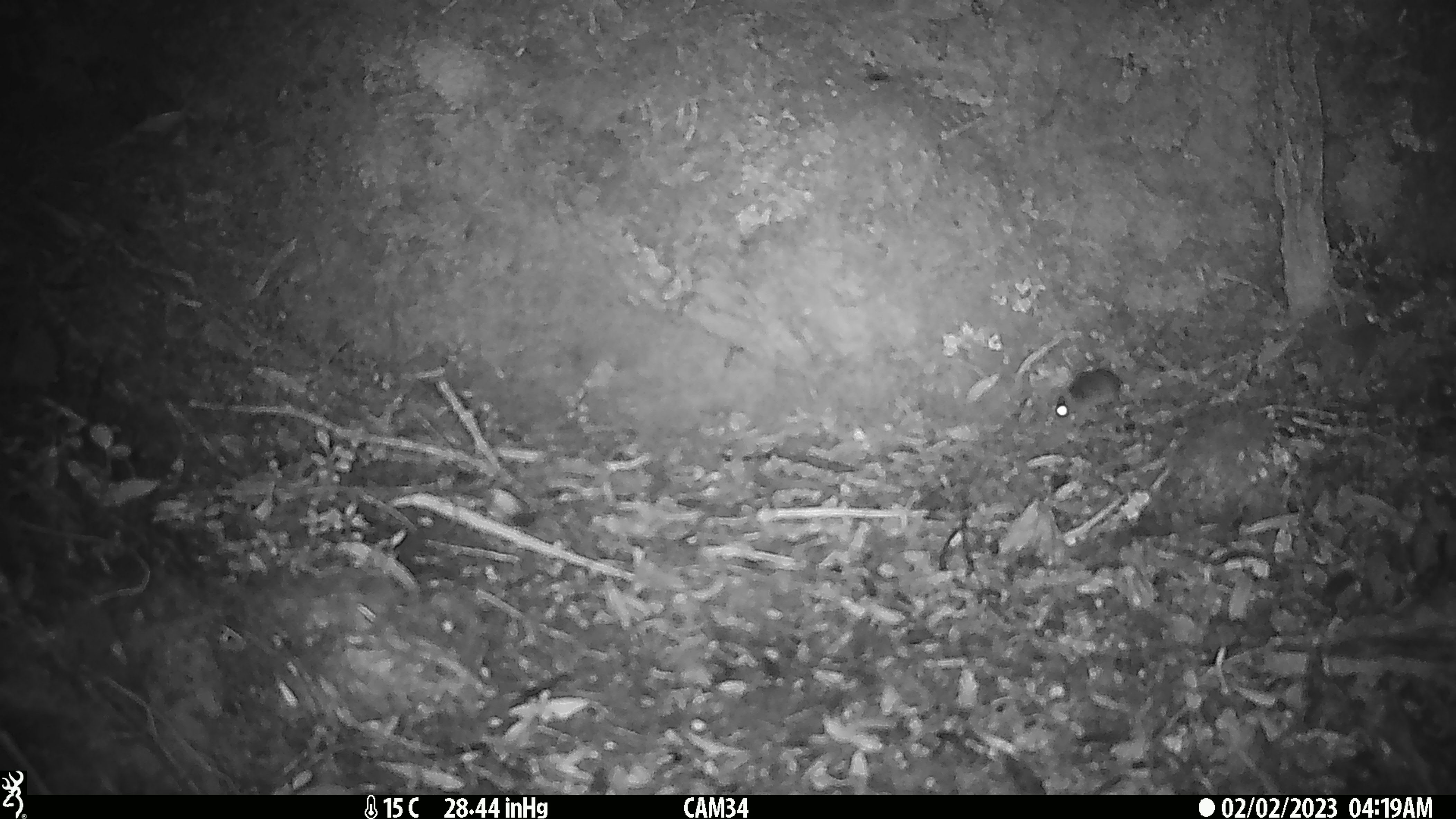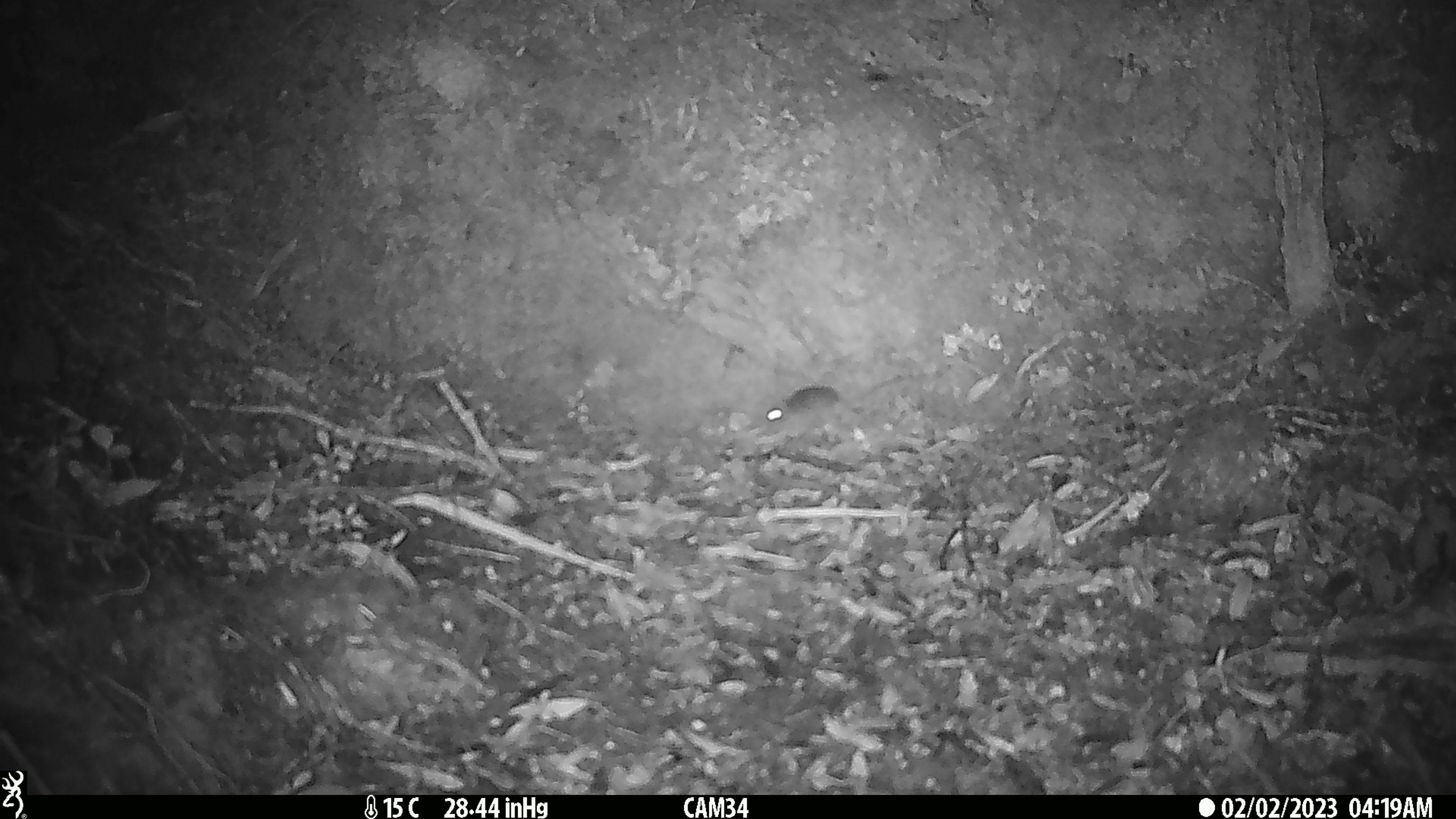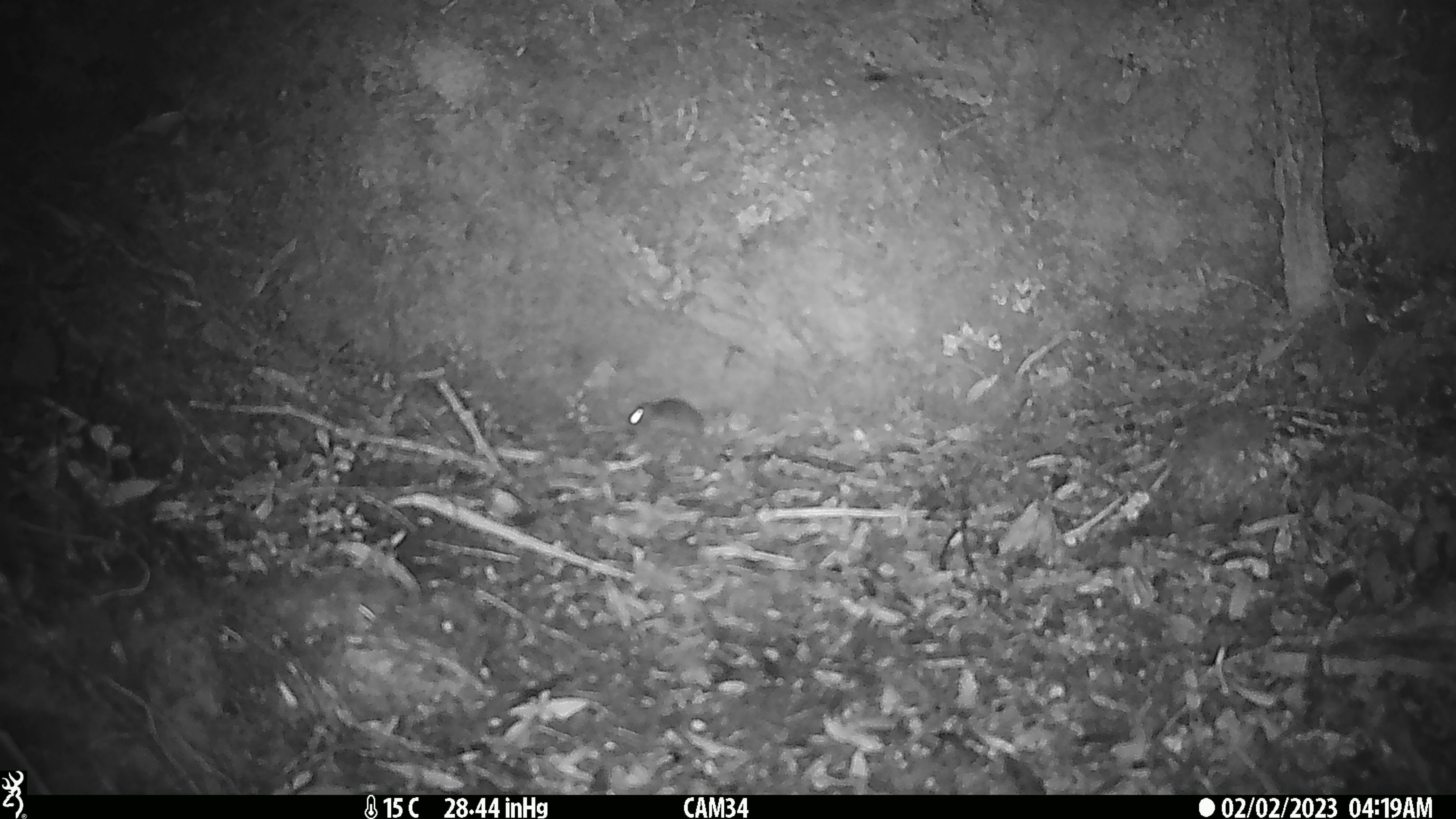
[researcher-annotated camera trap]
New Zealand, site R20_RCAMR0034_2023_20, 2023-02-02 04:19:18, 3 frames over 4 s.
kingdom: Animalia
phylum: Chordata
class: Mammalia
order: Rodentia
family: Muridae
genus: Mus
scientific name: Mus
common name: mouse